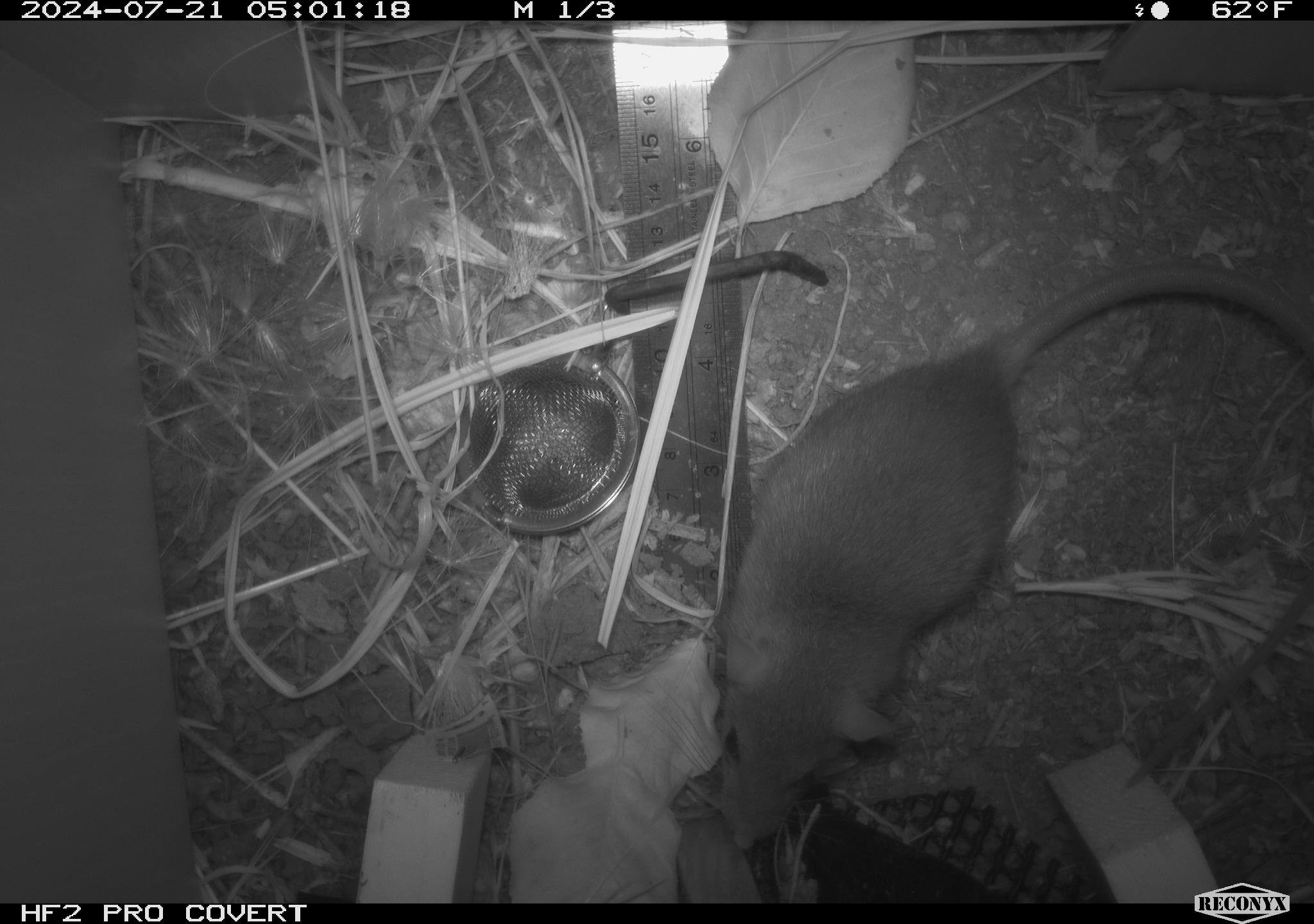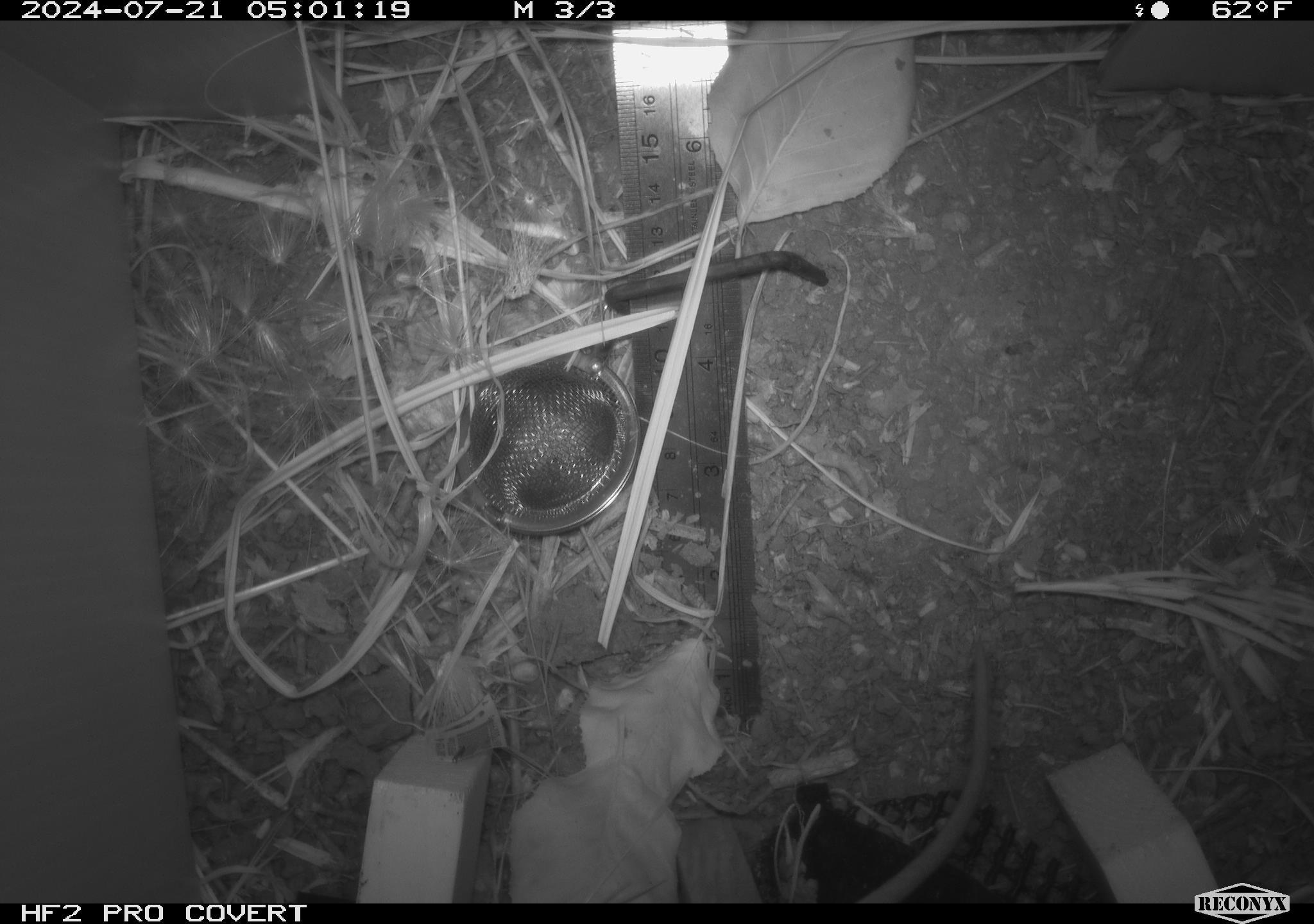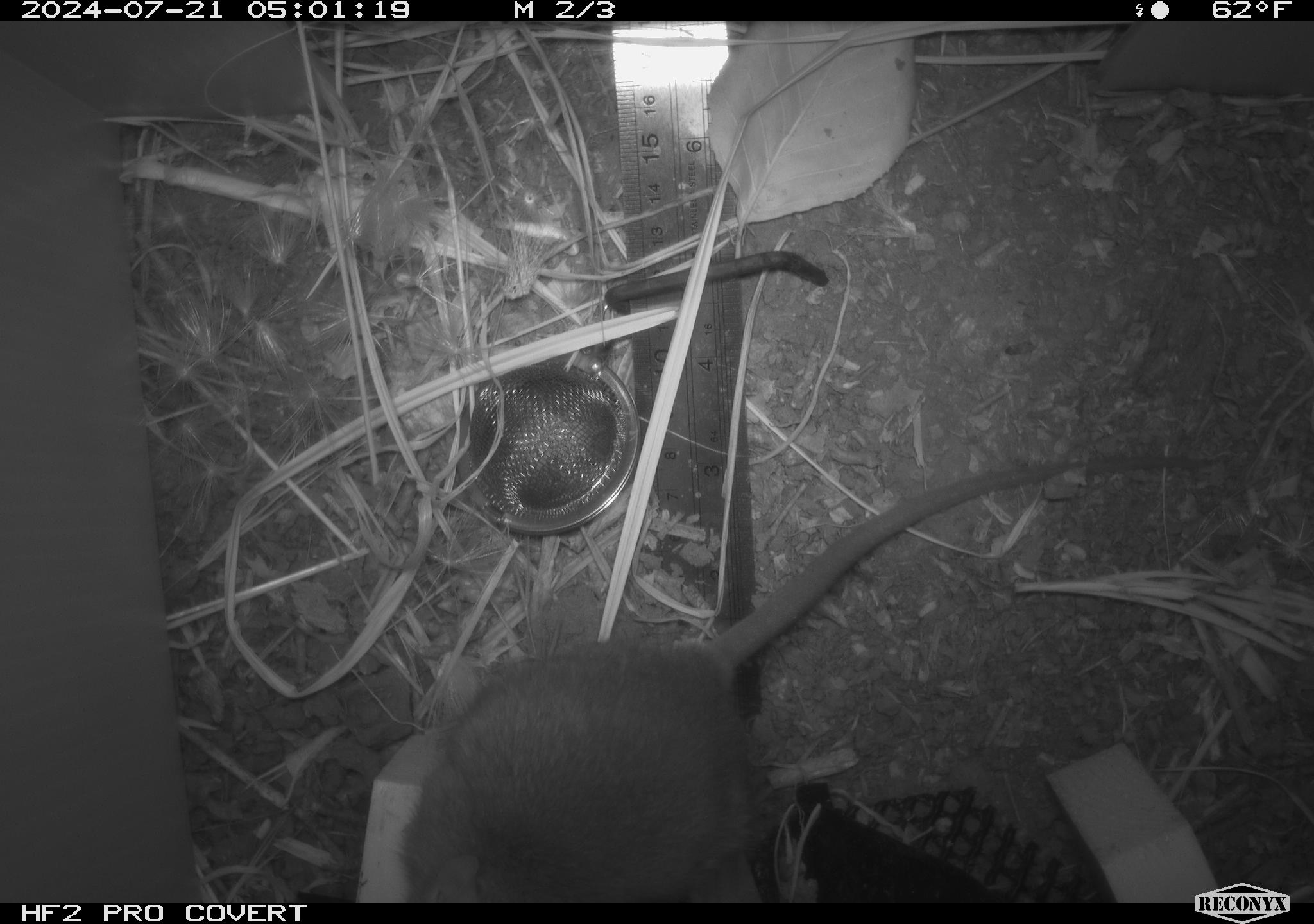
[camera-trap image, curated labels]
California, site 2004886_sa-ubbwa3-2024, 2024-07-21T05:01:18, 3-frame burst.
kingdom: Animalia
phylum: Chordata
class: Mammalia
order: Rodentia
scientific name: Rodentia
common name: mouse species